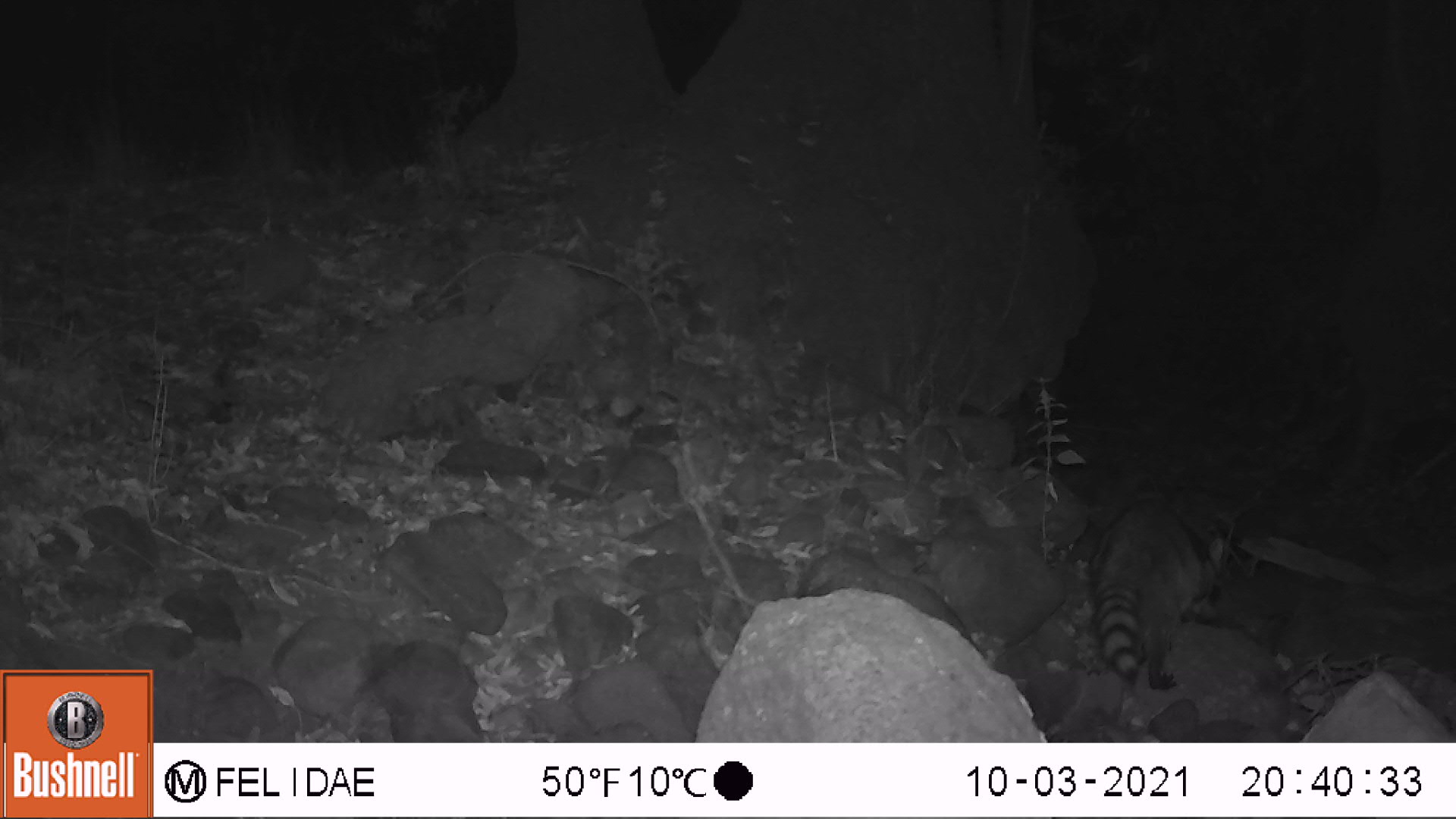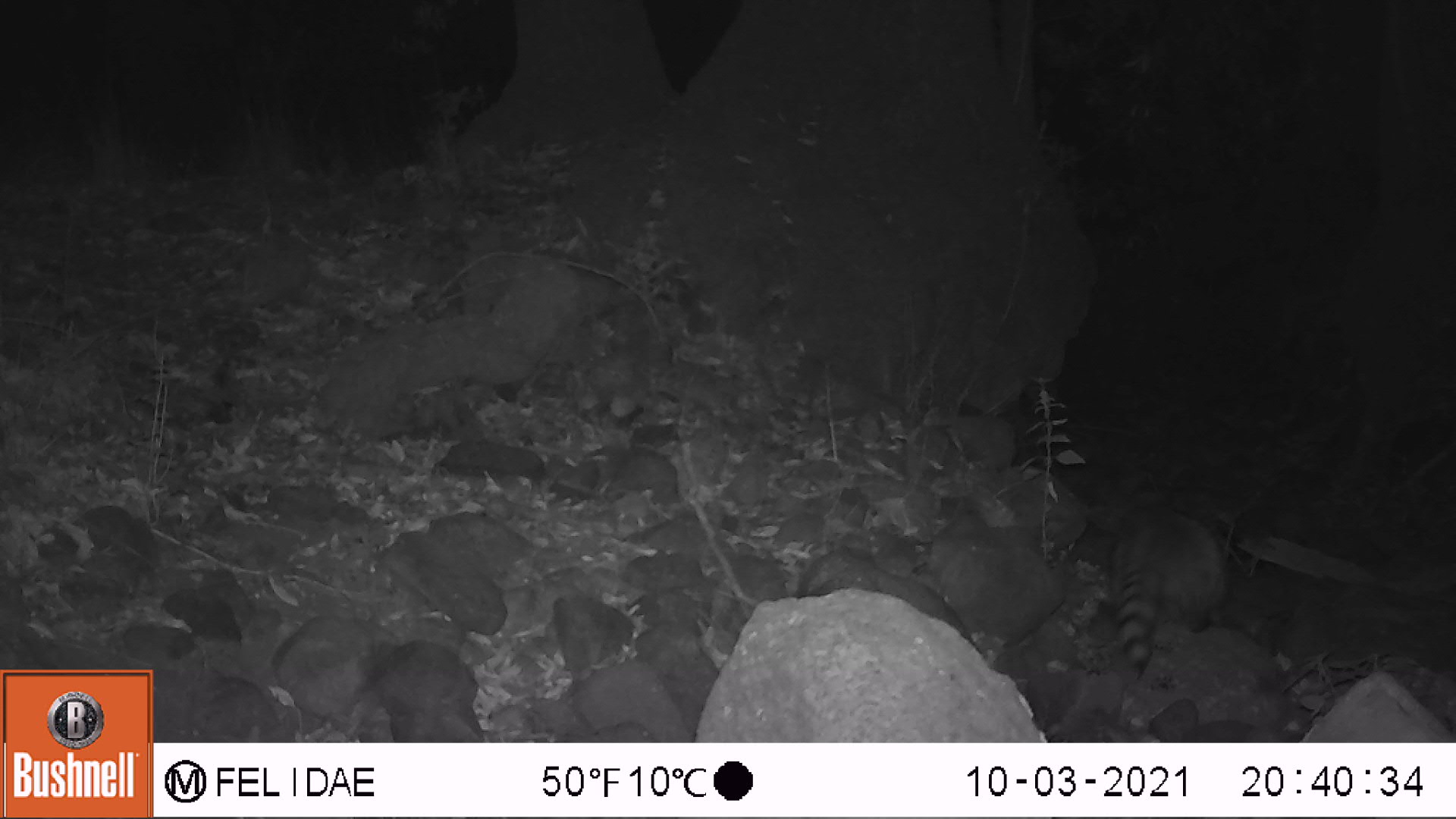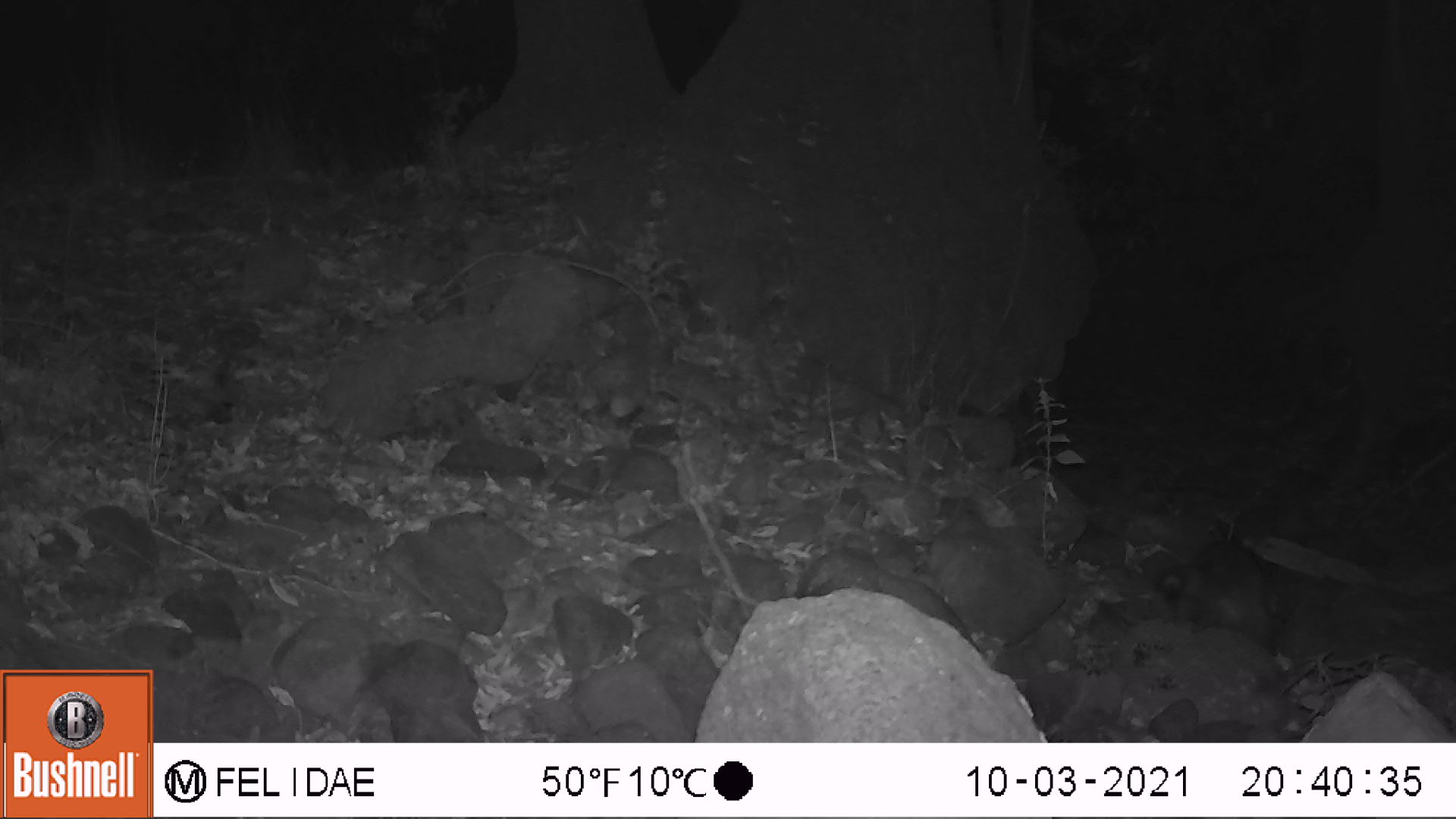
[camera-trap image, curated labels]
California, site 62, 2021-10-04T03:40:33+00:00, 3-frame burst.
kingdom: Animalia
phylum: Chordata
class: Mammalia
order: Carnivora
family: Procyonidae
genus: Procyon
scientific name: Procyon lotor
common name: raccoon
Raccoon (Procyon lotor).